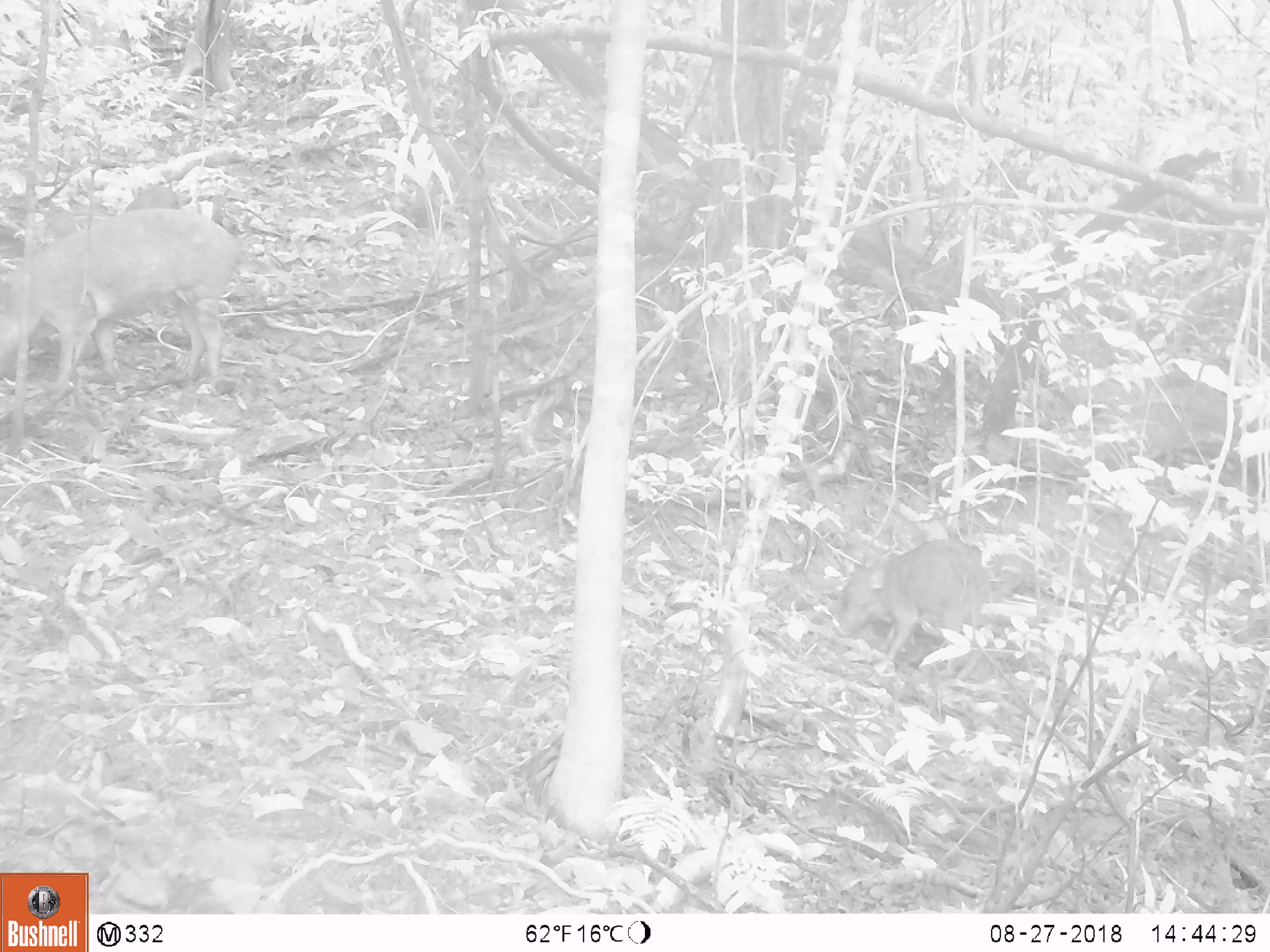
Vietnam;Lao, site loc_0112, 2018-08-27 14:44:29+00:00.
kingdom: Animalia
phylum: Chordata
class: Mammalia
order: Artiodactyla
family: Suidae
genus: Sus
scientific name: Sus scrofa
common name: eurasian wild pig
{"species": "eurasian wild pig (Sus scrofa)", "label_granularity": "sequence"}